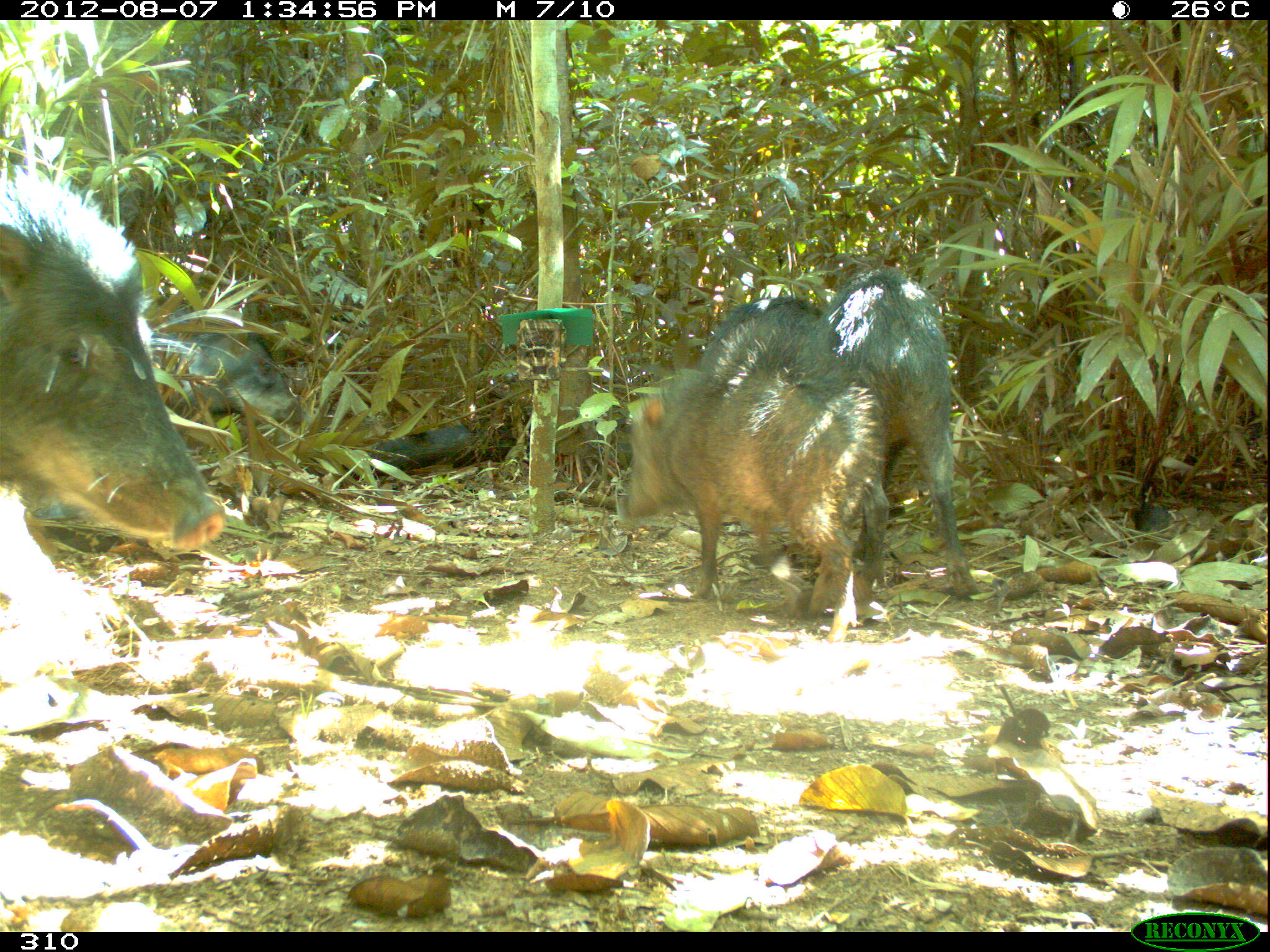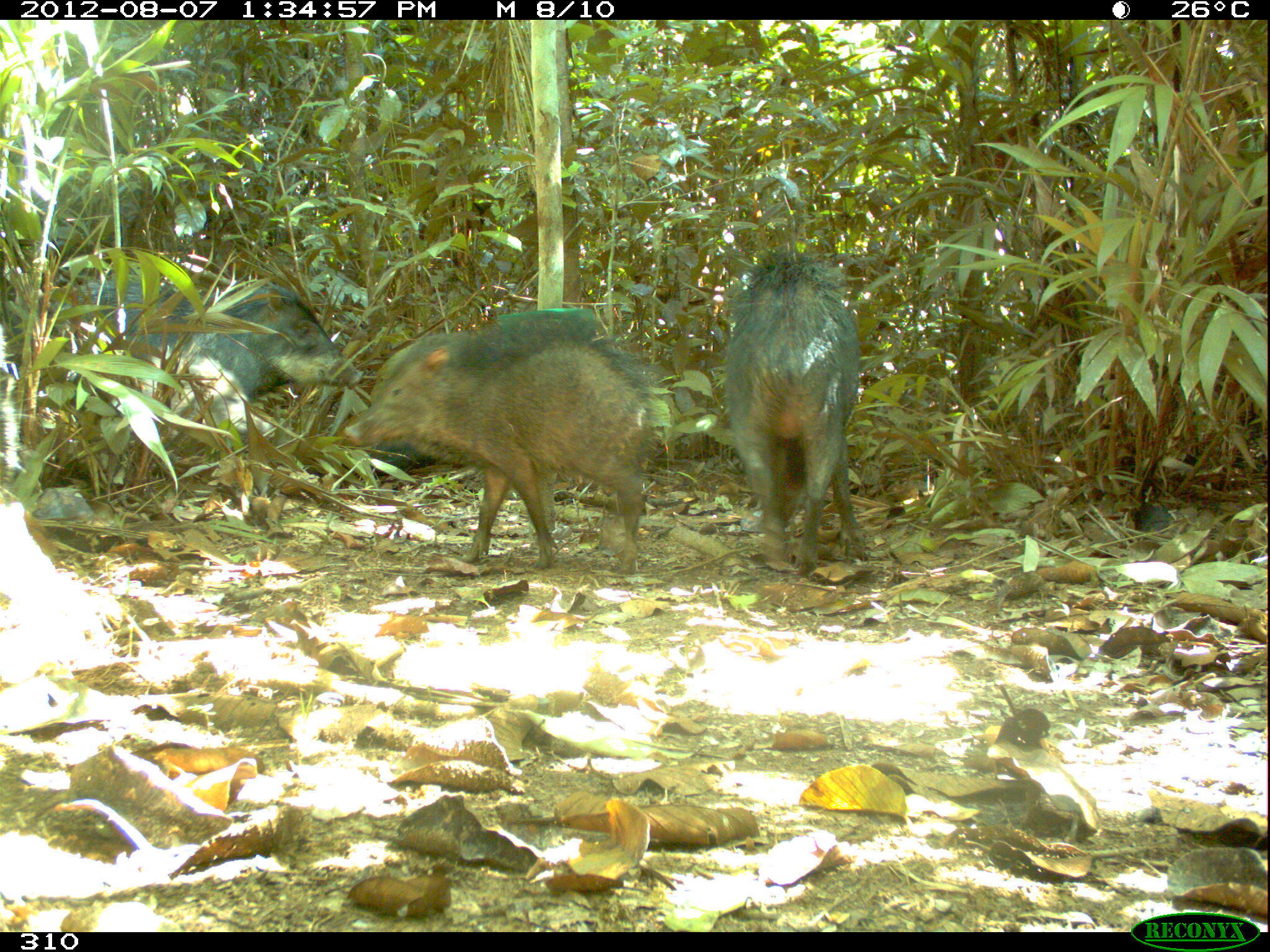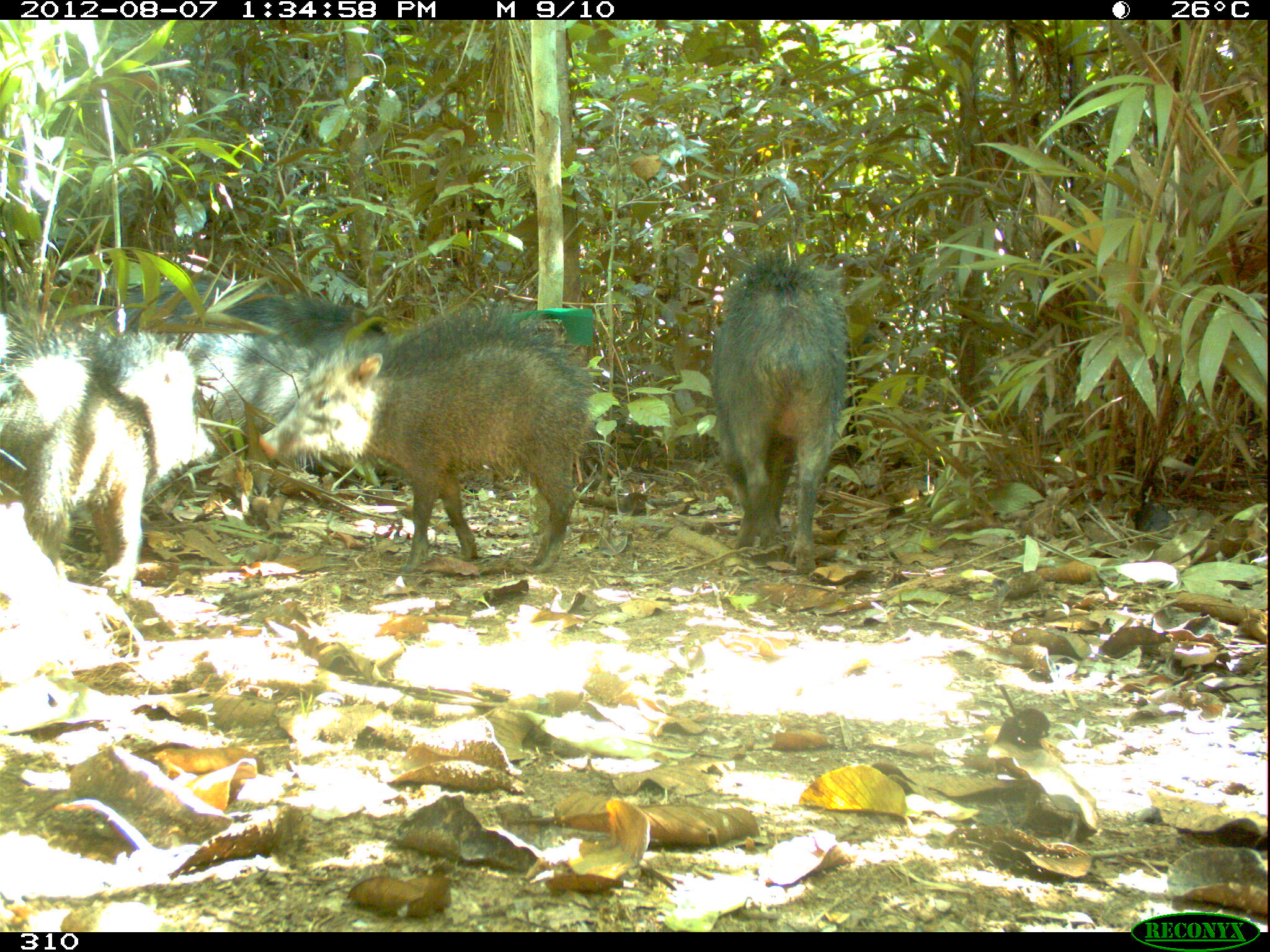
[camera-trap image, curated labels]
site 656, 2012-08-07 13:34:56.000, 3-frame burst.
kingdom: Animalia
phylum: Chordata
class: Mammalia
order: Artiodactyla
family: Tayassuidae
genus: Tayassu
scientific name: Tayassu pecari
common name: white-lipped peccary